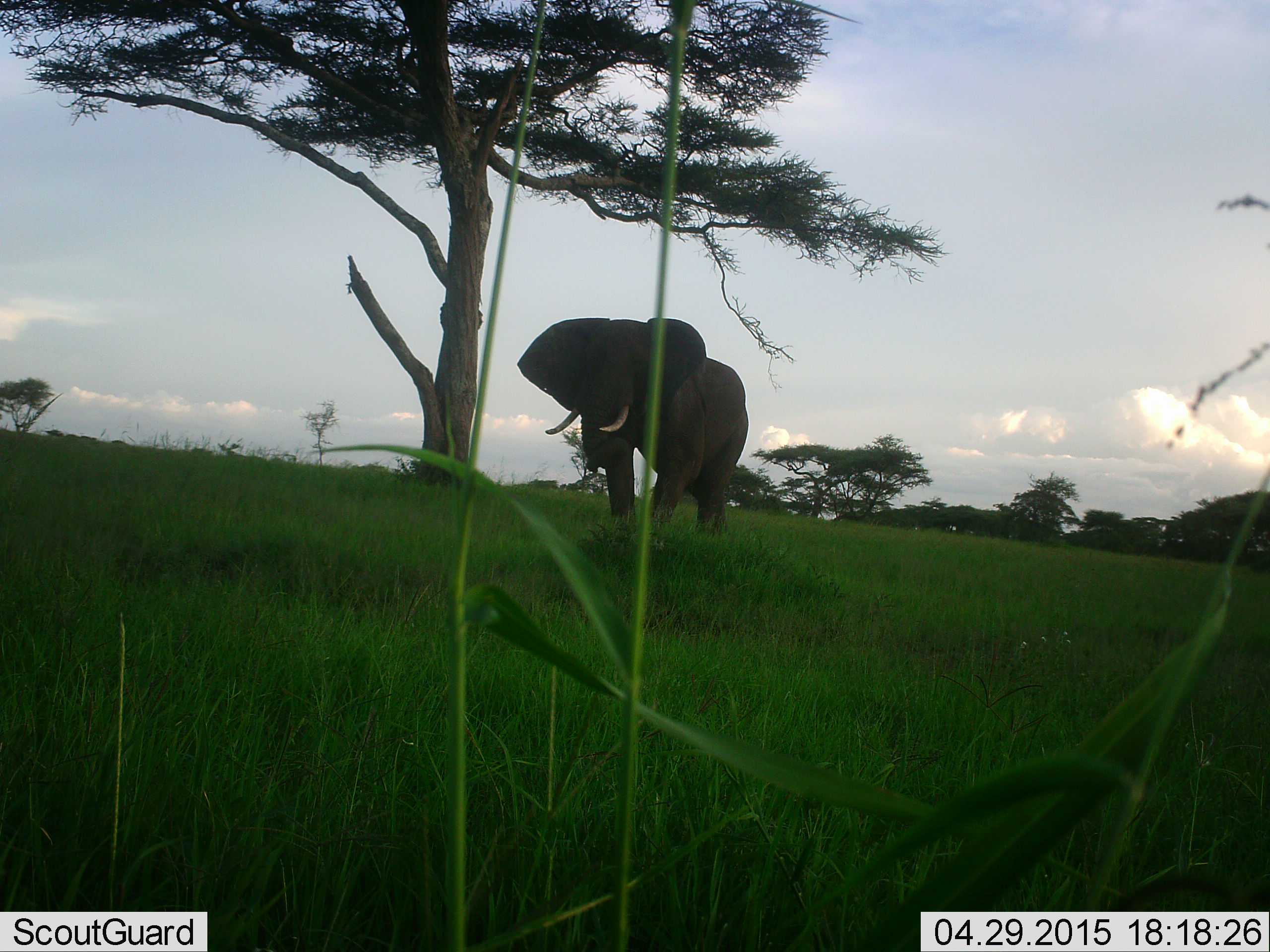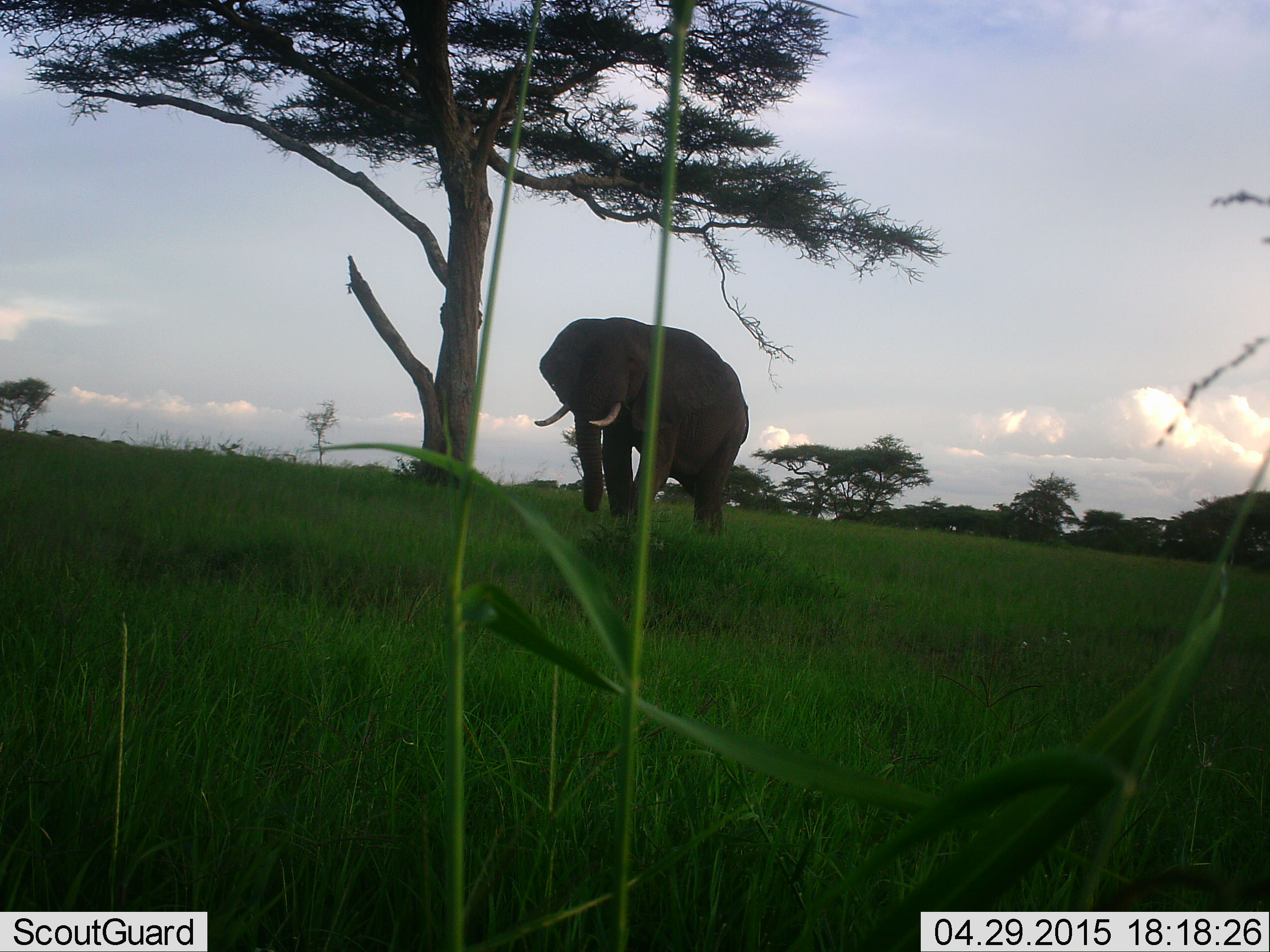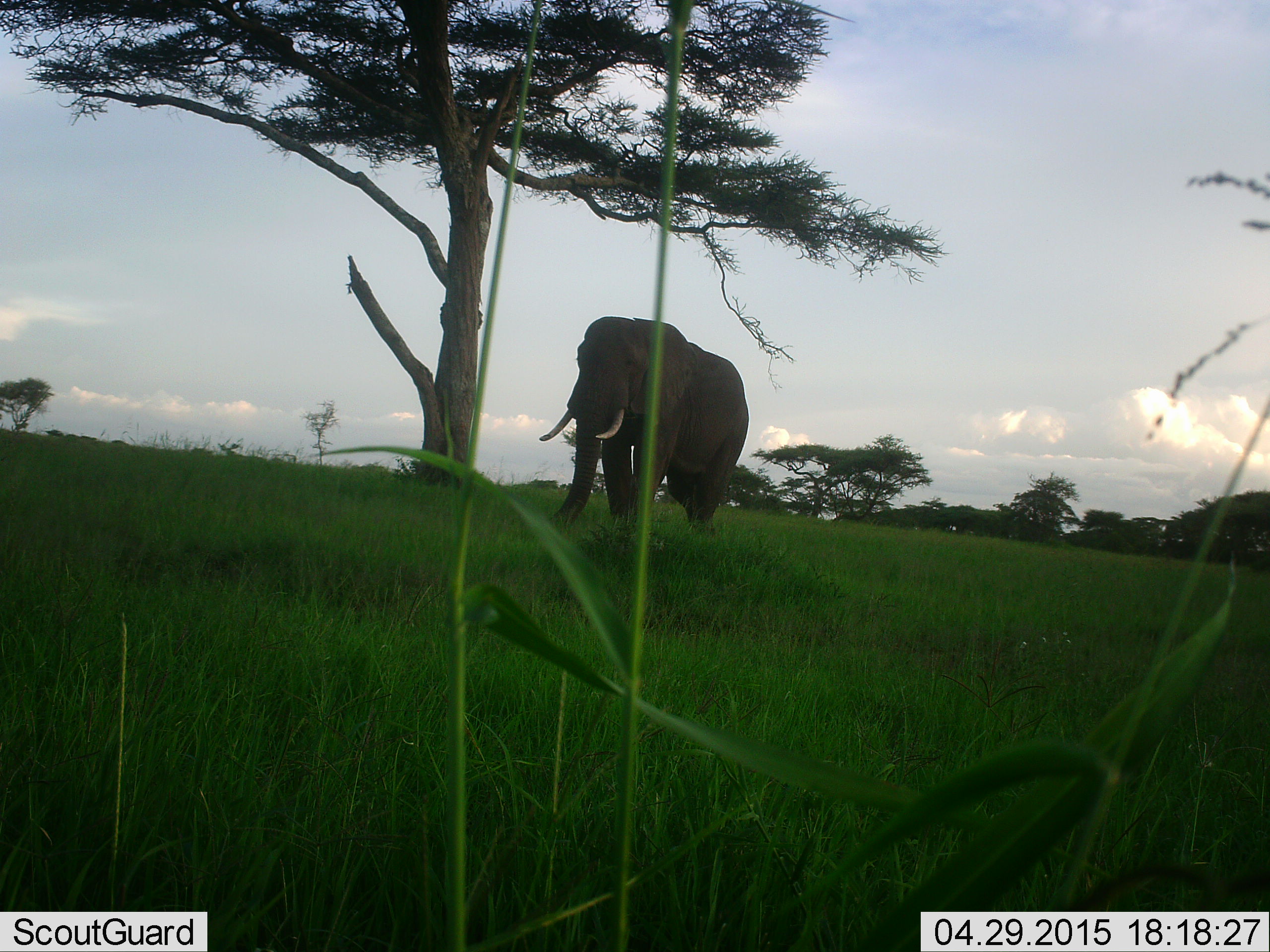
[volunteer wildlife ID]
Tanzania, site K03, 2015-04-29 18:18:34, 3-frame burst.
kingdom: Animalia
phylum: Chordata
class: Mammalia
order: Proboscidea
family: Elephantidae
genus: Loxodonta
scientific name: Loxodonta africana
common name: african bush elephant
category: elephant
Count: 1.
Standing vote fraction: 80%.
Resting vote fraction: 0%.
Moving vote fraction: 0%.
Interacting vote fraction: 10%.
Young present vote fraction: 0%.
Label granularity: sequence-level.